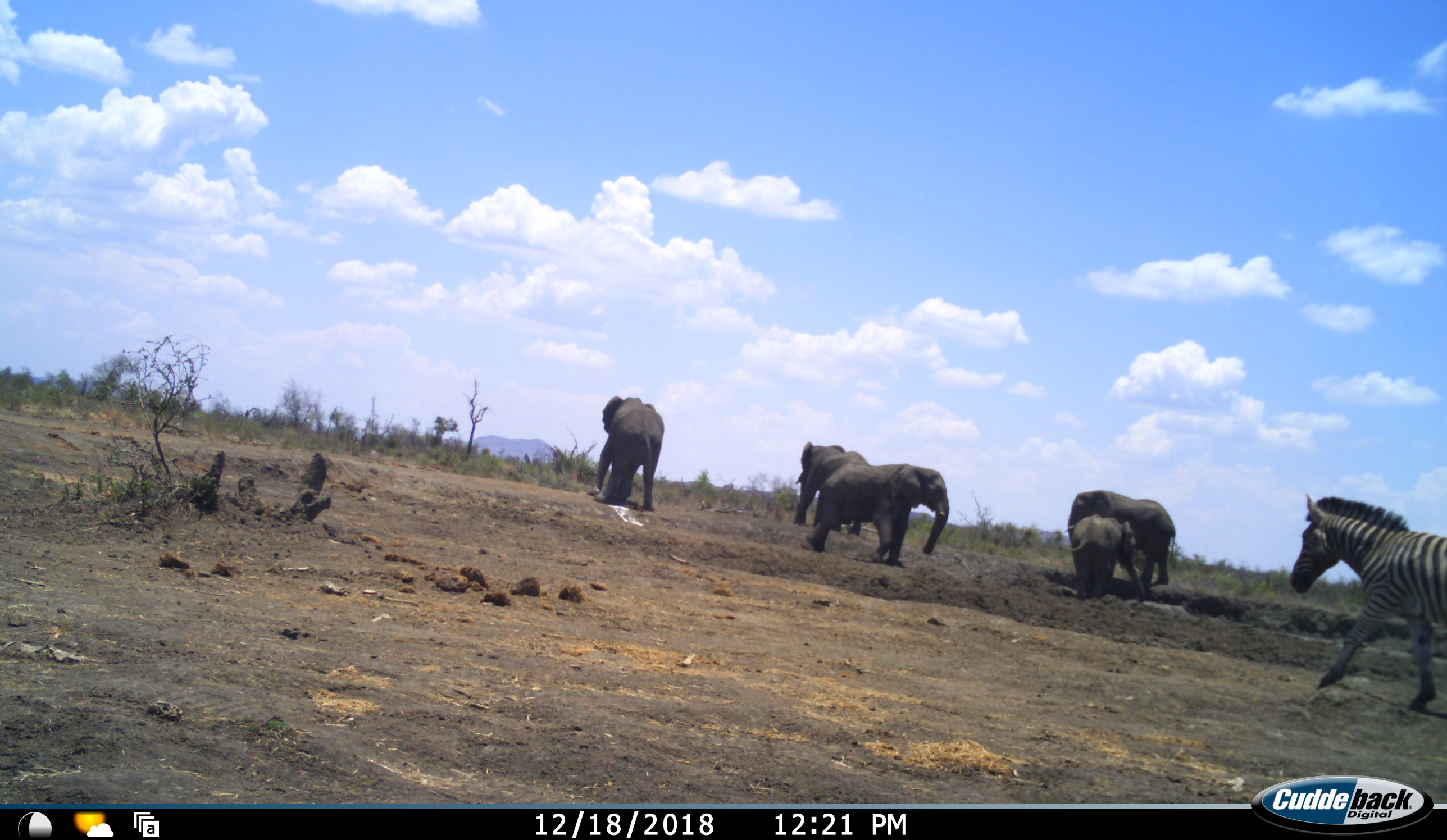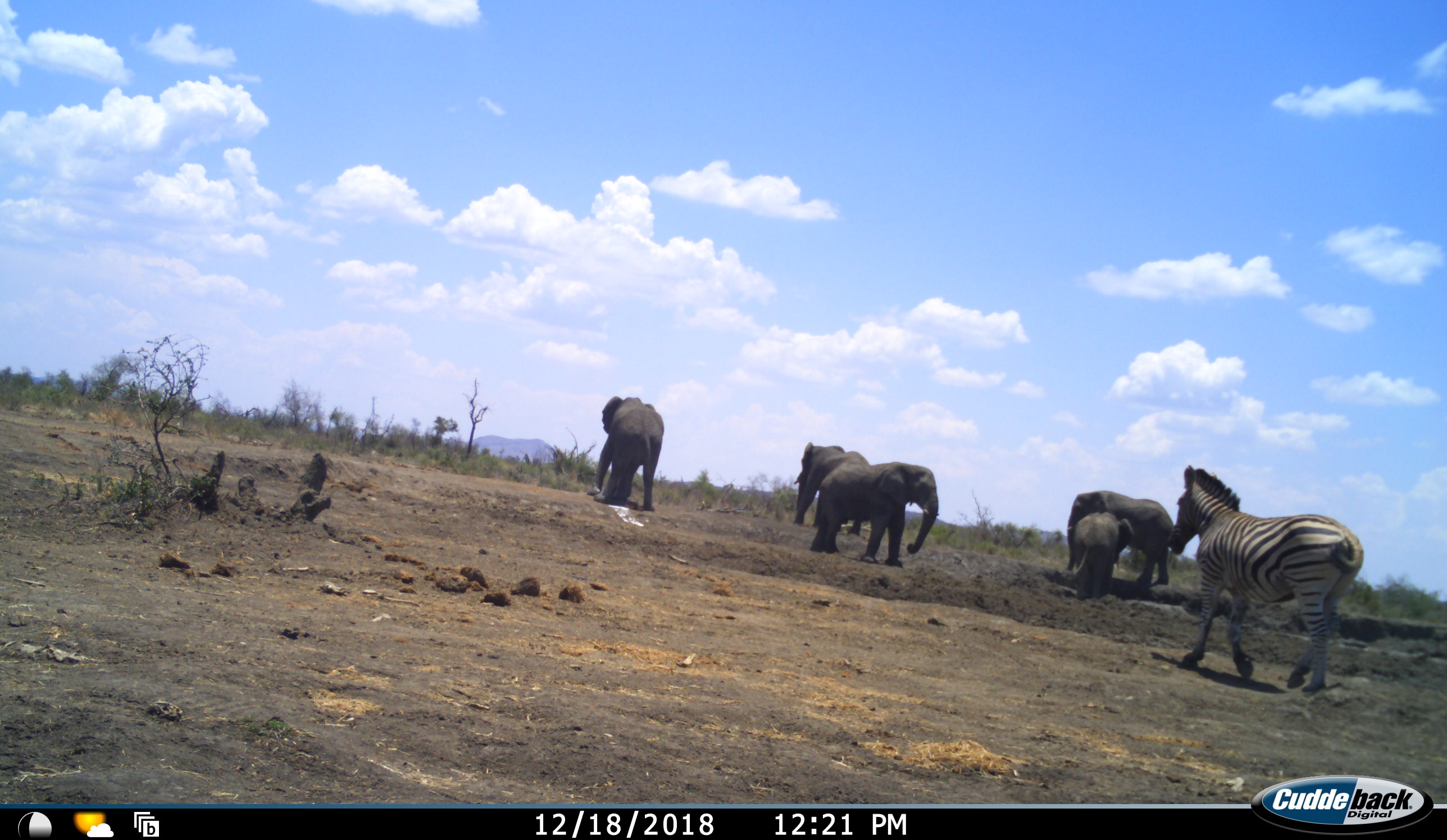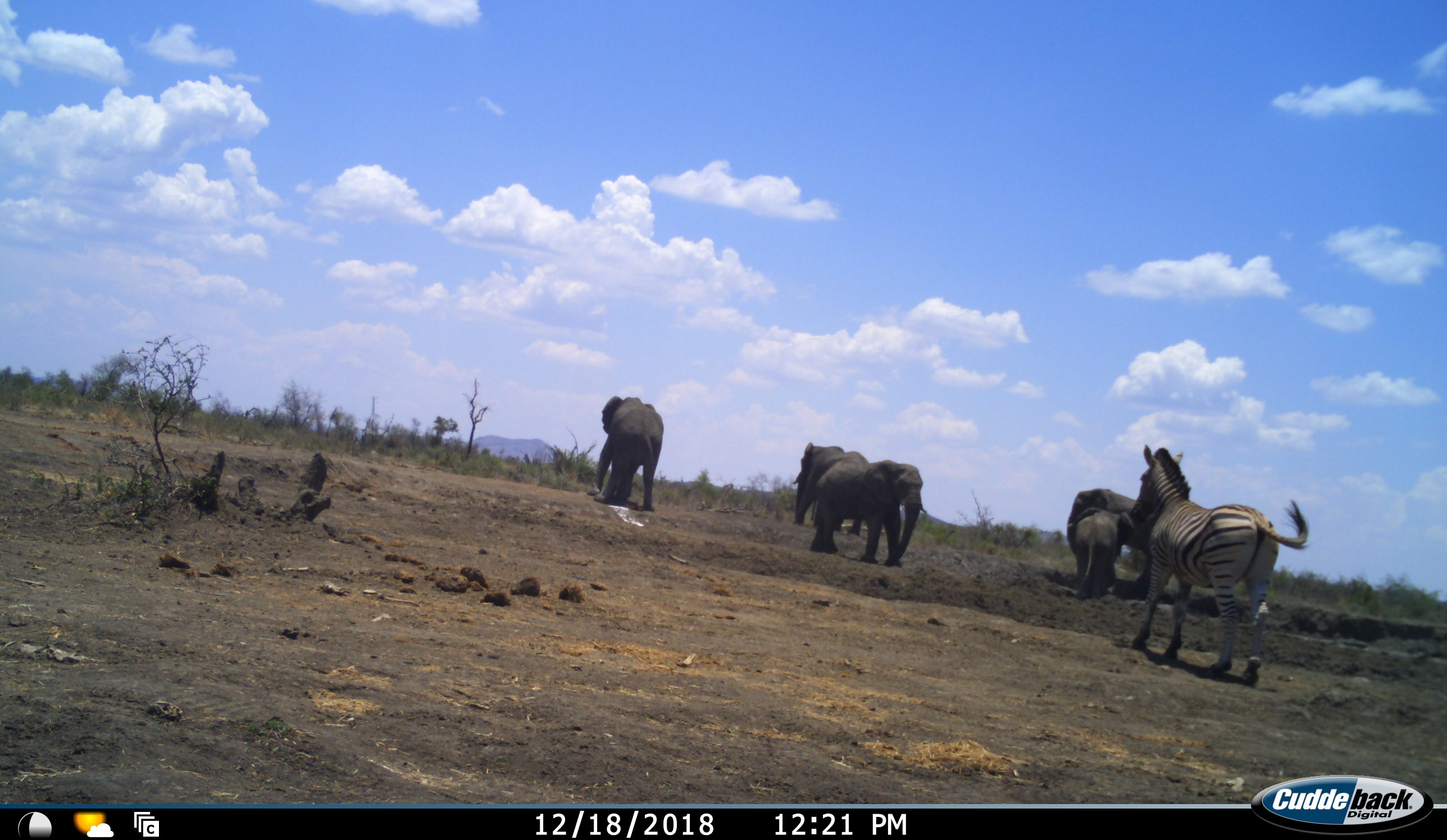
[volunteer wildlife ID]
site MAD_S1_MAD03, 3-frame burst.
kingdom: Animalia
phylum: Chordata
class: Mammalia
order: Proboscidea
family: Elephantidae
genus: Loxodonta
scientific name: Loxodonta africana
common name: african bush elephant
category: elephant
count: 5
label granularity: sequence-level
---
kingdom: Animalia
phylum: Chordata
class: Mammalia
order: Perissodactyla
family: Equidae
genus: Equus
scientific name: Equus quagga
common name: plains zebra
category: zebraplains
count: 1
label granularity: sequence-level